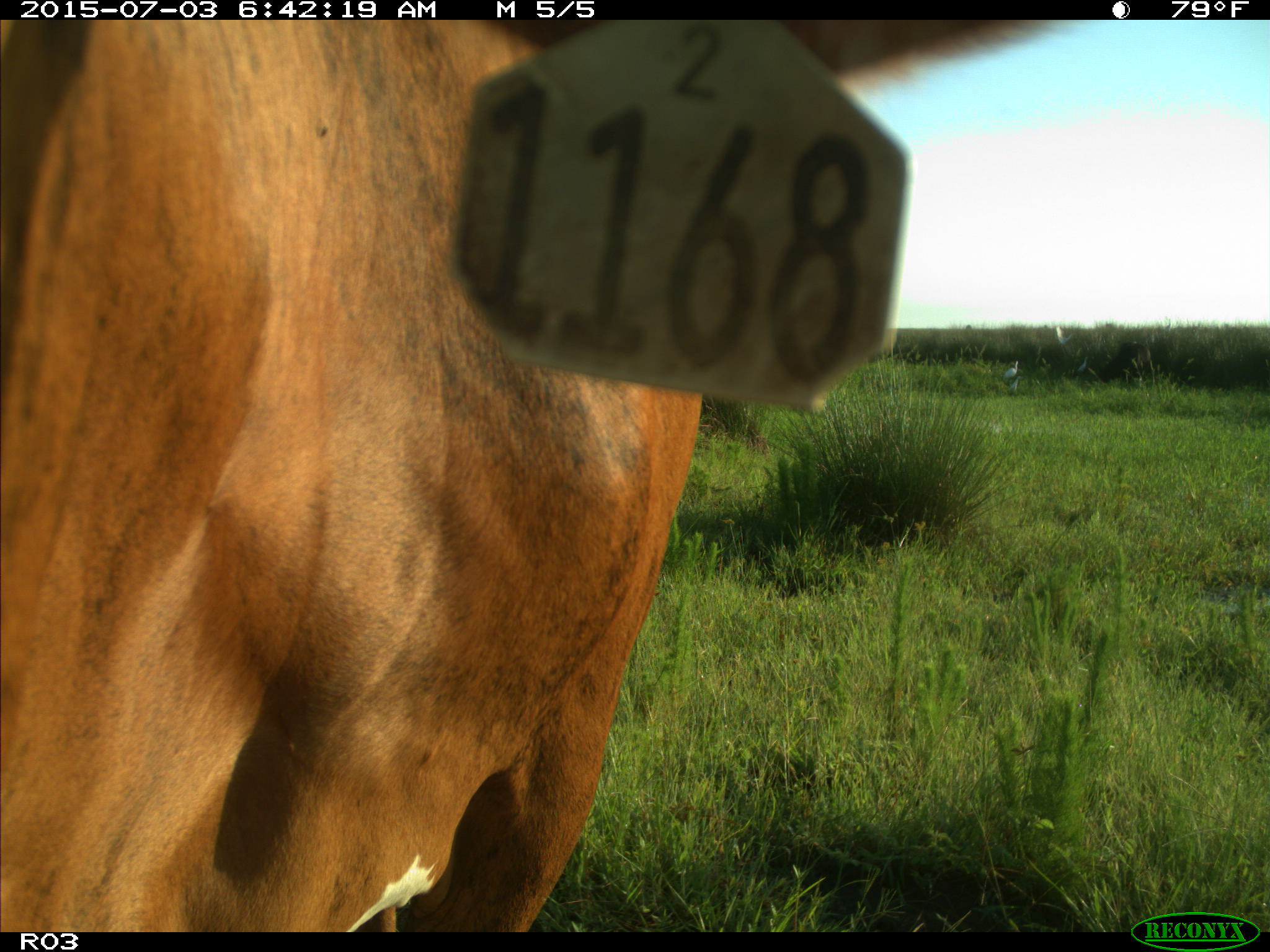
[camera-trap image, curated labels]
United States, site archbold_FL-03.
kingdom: Animalia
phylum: Chordata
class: Mammalia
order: Artiodactyla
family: Bovidae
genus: Bos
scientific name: Bos taurus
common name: domestic cow